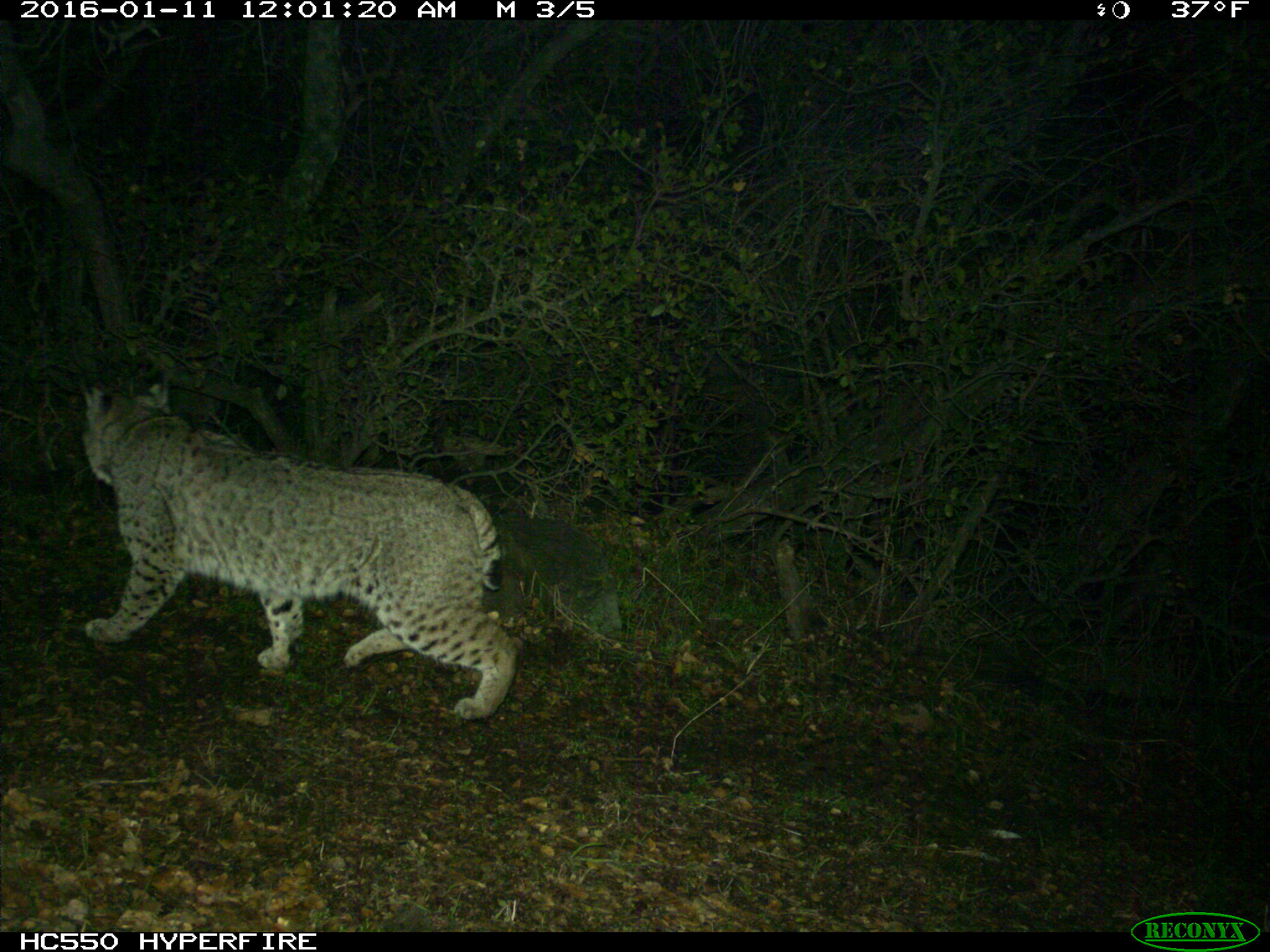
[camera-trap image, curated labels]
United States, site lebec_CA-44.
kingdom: Animalia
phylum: Chordata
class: Mammalia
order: Carnivora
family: Felidae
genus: Lynx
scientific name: Lynx rufus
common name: bobcat